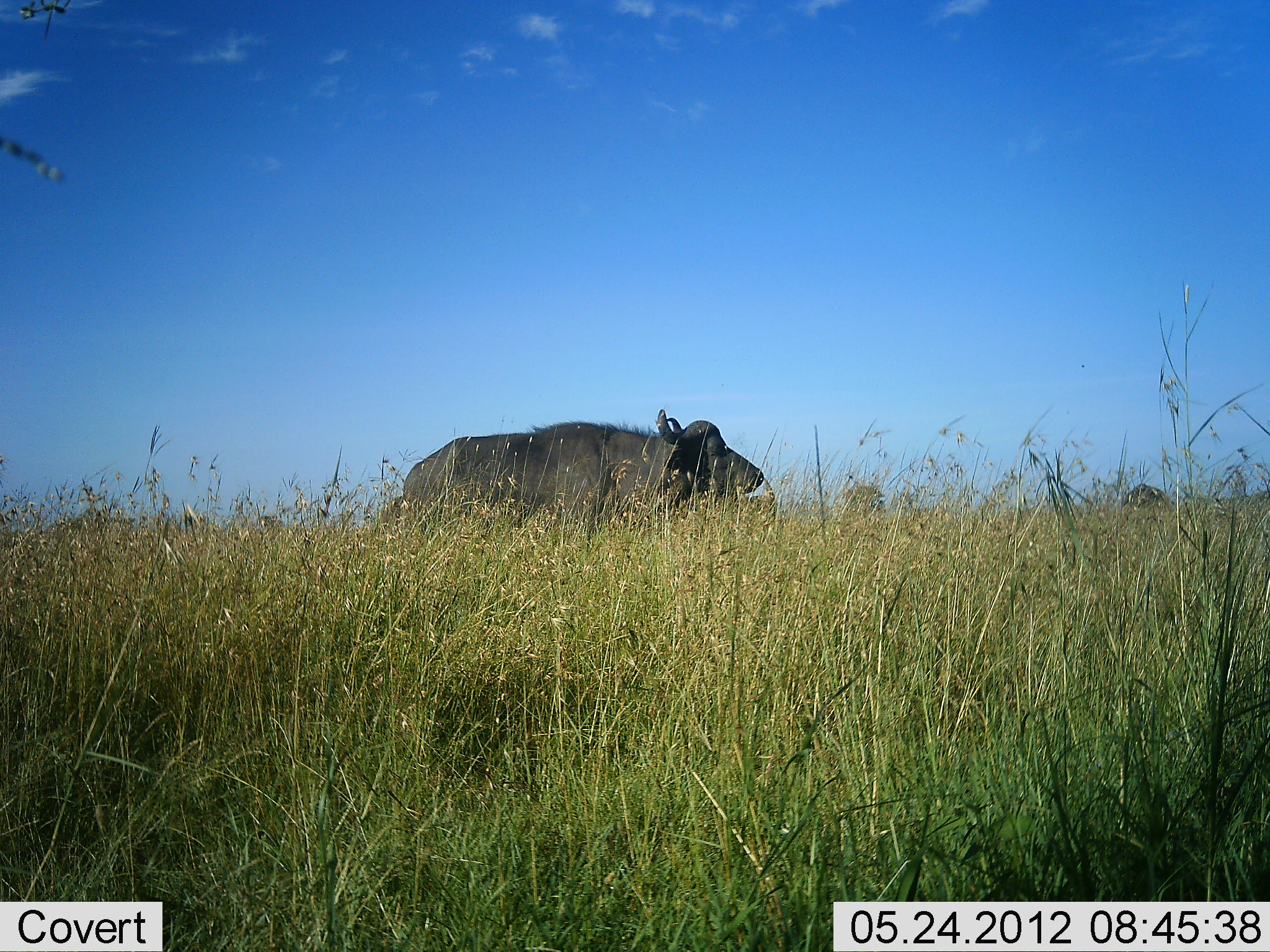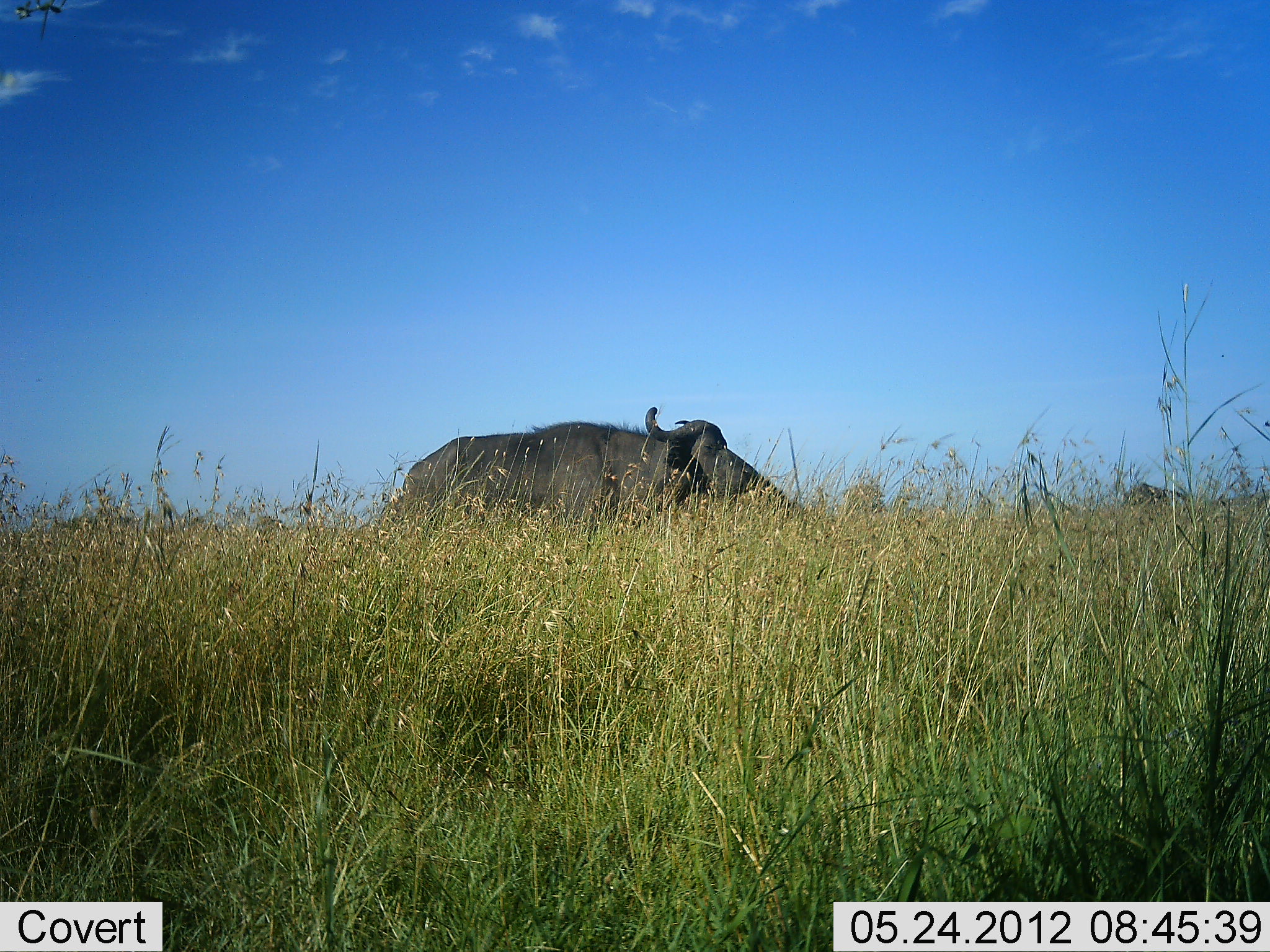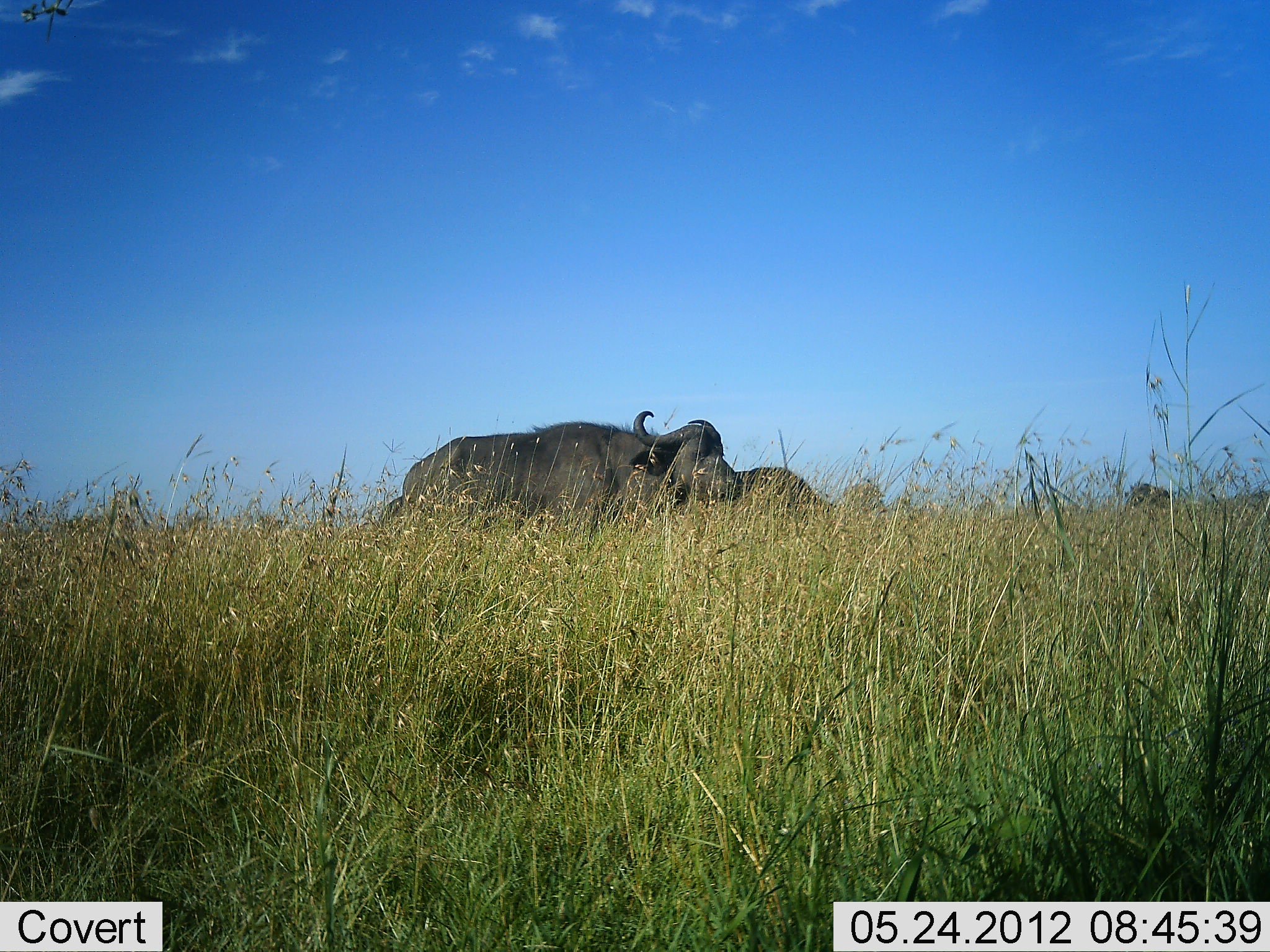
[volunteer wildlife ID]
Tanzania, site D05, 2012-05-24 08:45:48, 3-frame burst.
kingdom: Animalia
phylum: Chordata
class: Mammalia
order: Artiodactyla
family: Bovidae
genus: Syncerus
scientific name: Syncerus caffer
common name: cape buffalo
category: buffalo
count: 2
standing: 92%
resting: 0%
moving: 42%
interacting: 0%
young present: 0%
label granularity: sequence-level